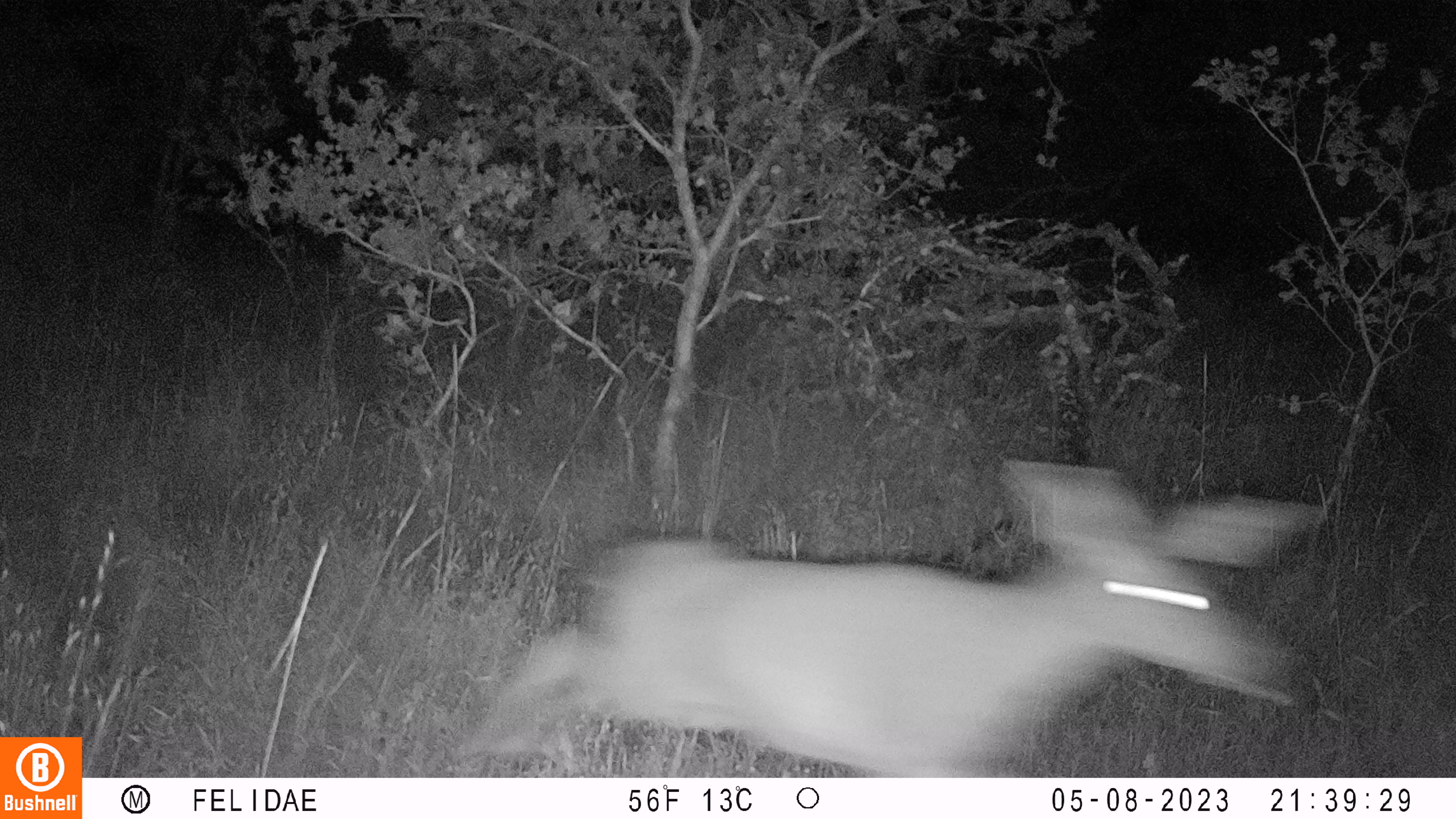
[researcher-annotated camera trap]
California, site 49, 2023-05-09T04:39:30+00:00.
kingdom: Animalia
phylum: Chordata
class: Mammalia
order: Artiodactyla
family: Cervidae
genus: Odocoileus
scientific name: Odocoileus hemionus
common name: mule deer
Mule deer (Odocoileus hemionus).